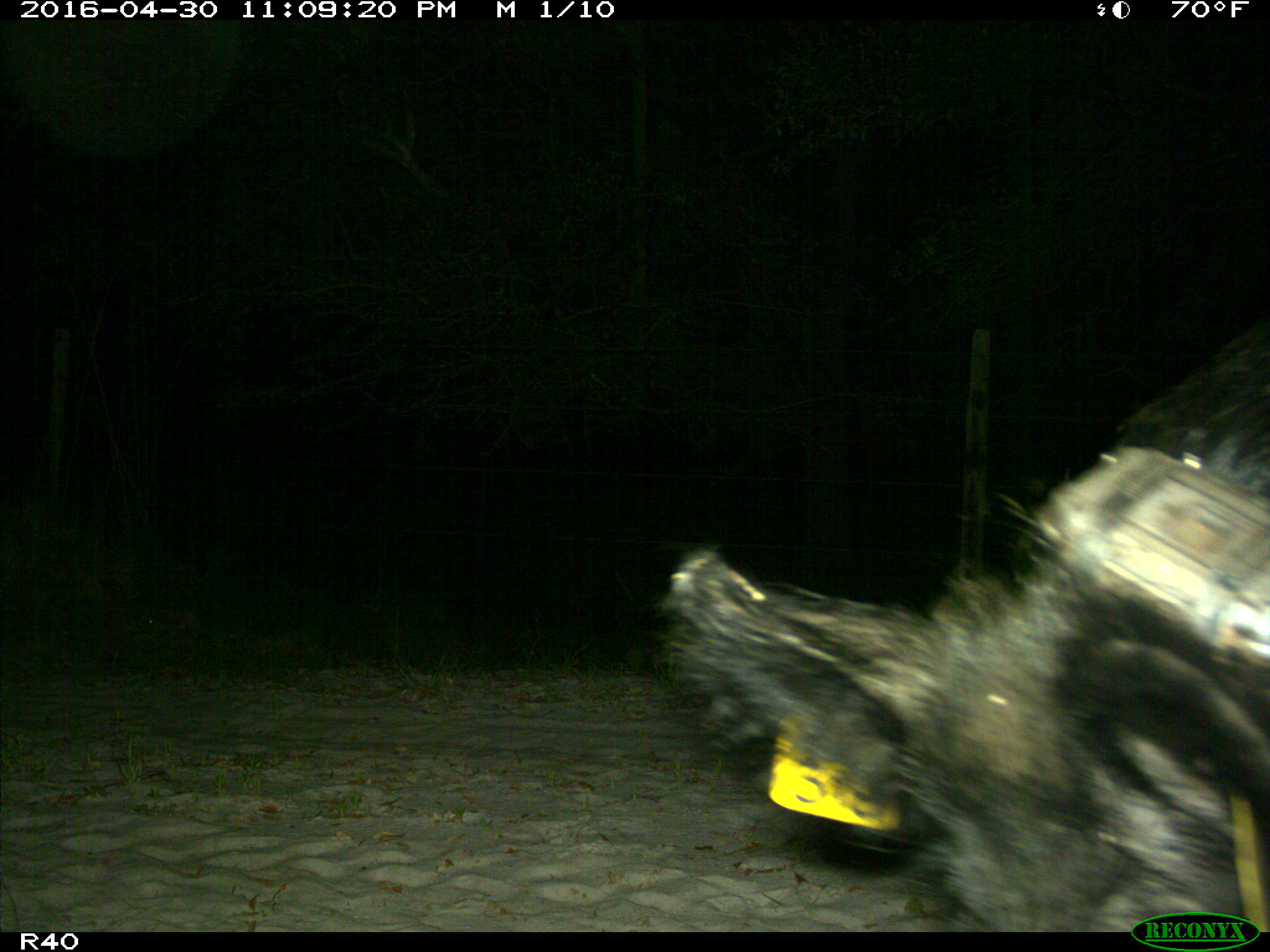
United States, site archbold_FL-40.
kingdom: Animalia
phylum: Chordata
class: Mammalia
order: Artiodactyla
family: Suidae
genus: Sus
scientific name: Sus scrofa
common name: wild boar